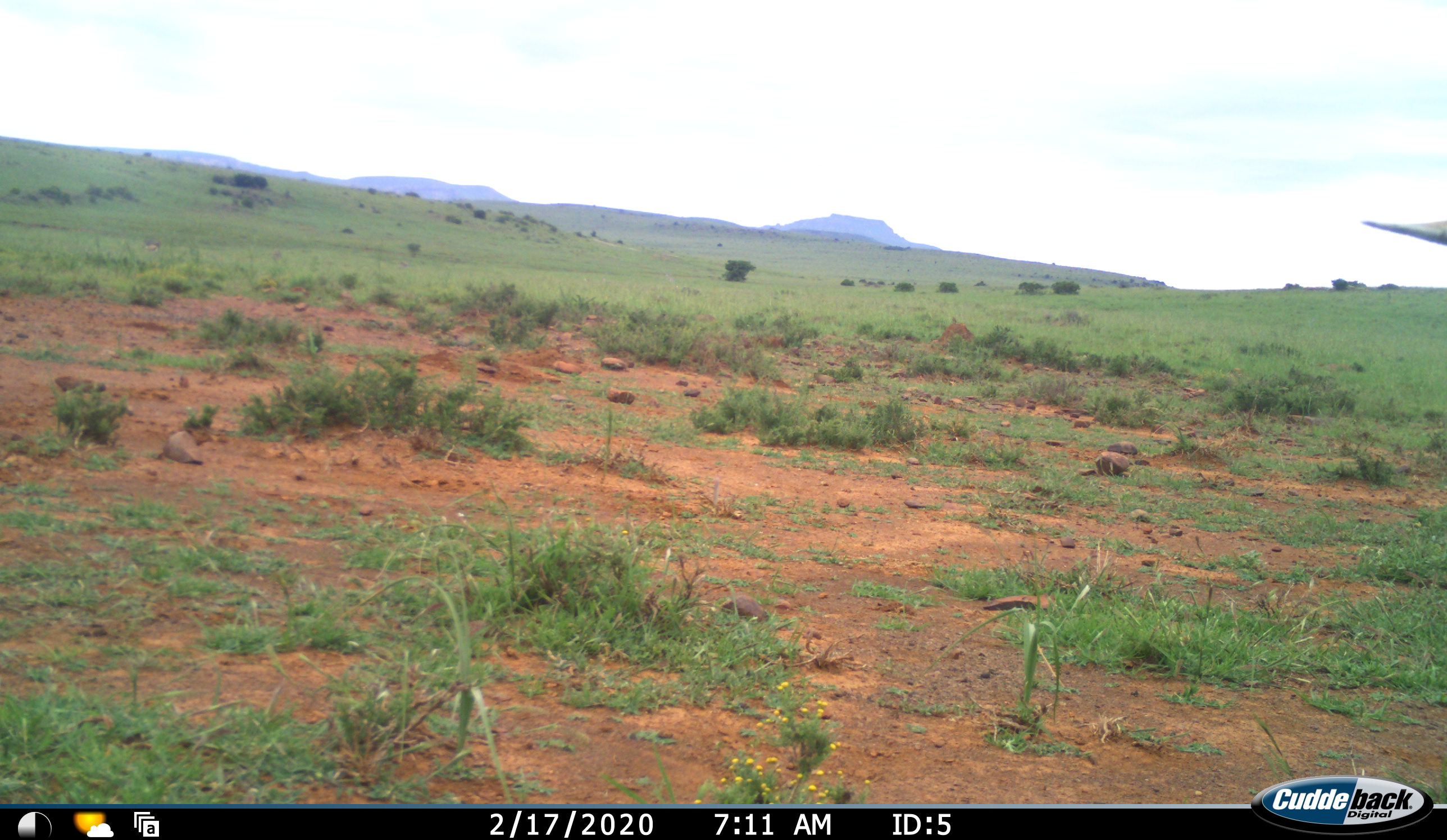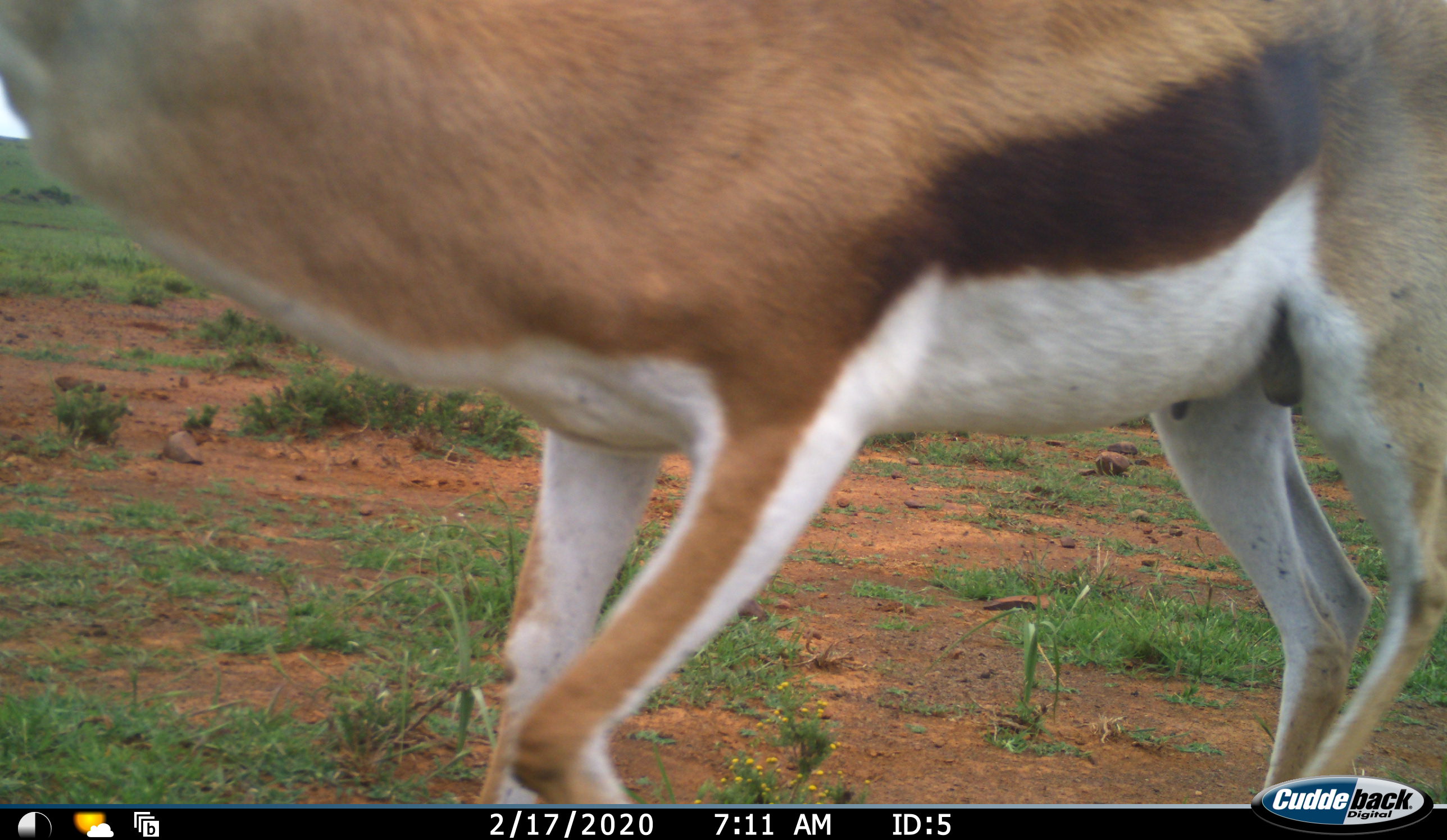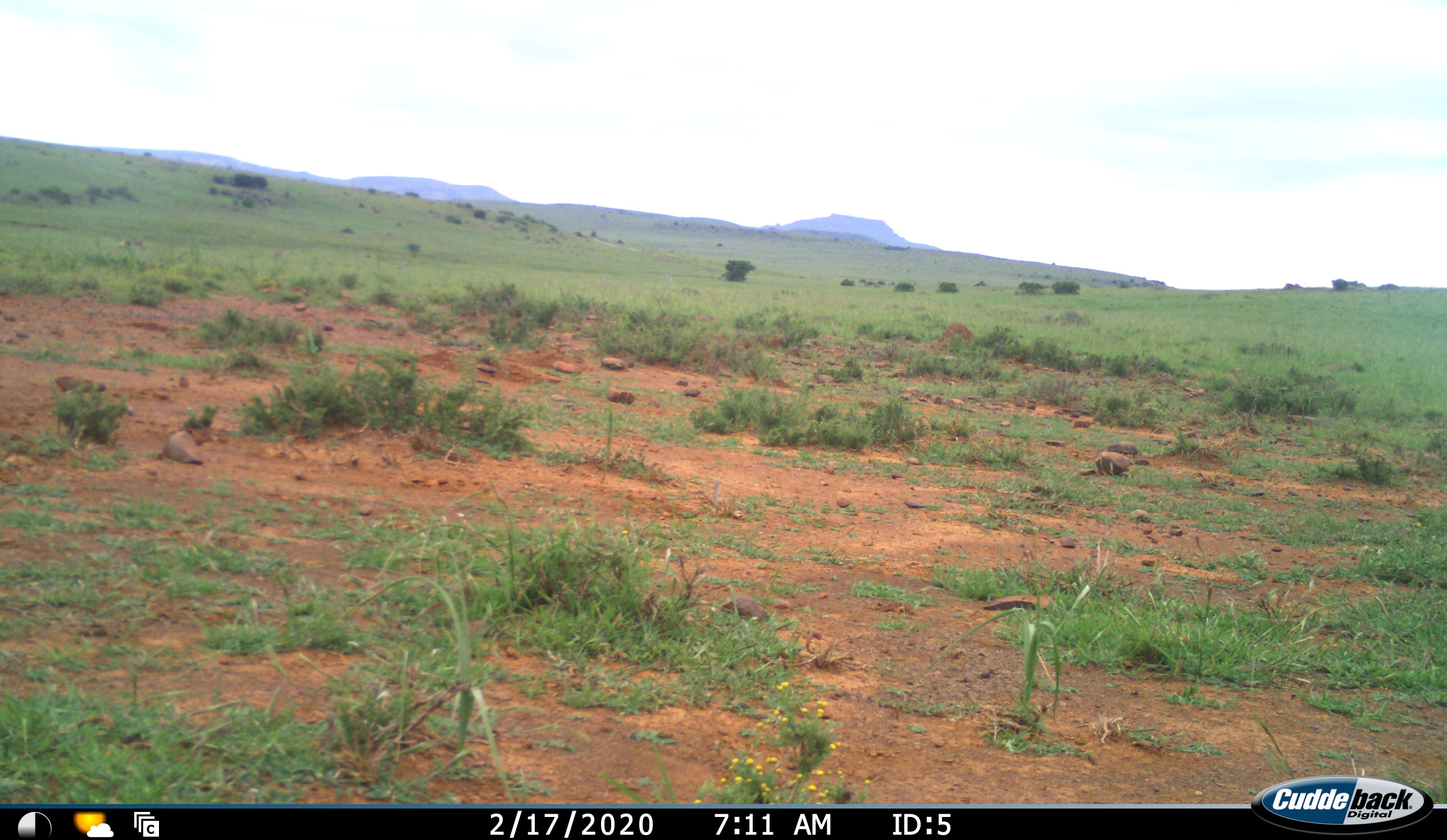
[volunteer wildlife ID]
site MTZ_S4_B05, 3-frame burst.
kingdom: Animalia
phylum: Chordata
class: Mammalia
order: Artiodactyla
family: Bovidae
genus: Antidorcas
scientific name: Antidorcas marsupialis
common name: springbok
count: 1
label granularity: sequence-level